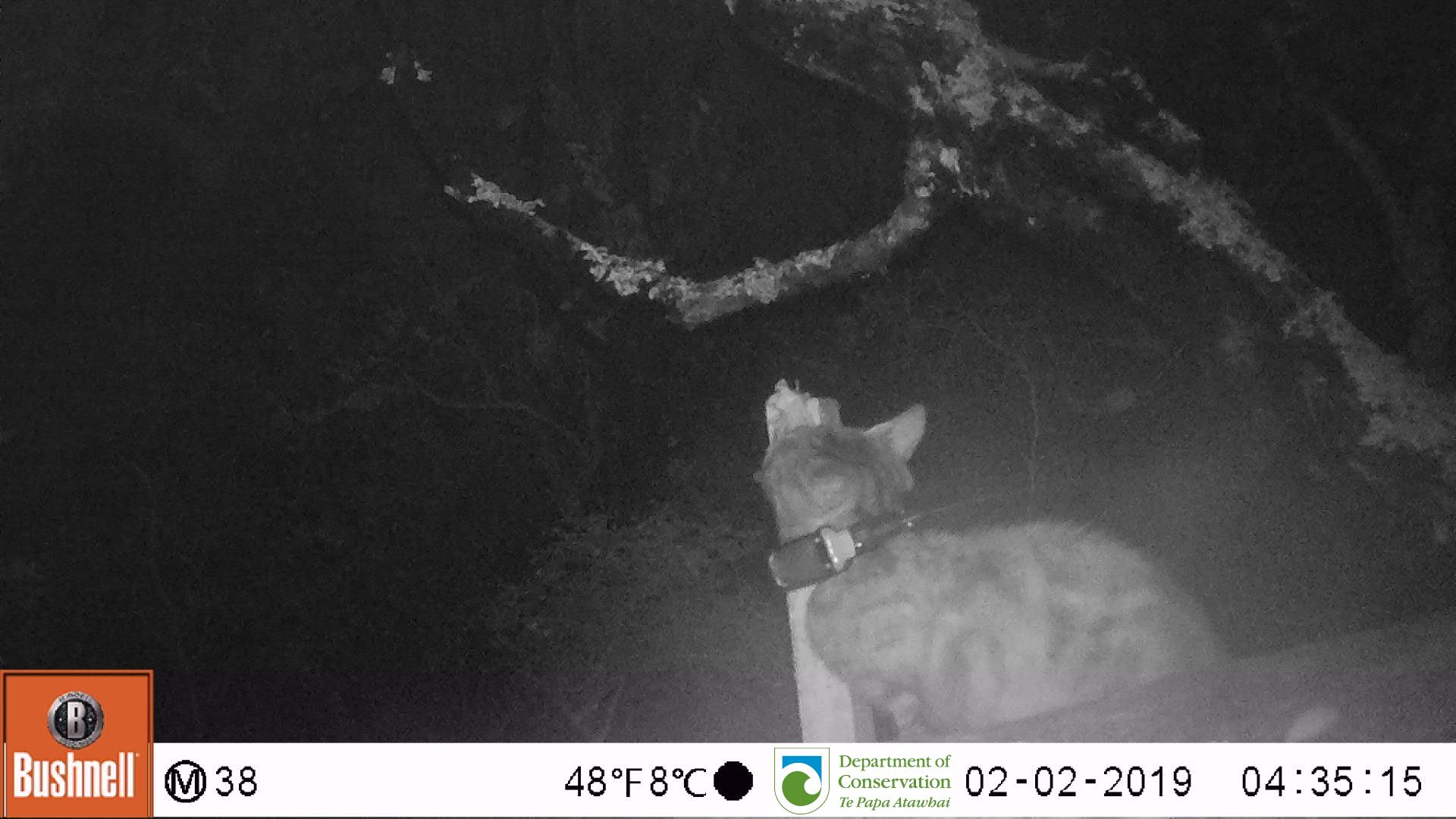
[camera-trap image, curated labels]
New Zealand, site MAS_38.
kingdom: Animalia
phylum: Chordata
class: Mammalia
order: Carnivora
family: Felidae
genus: Felis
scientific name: Felis catus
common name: domestic cat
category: cat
Cat (domestic cat) (Felis catus).